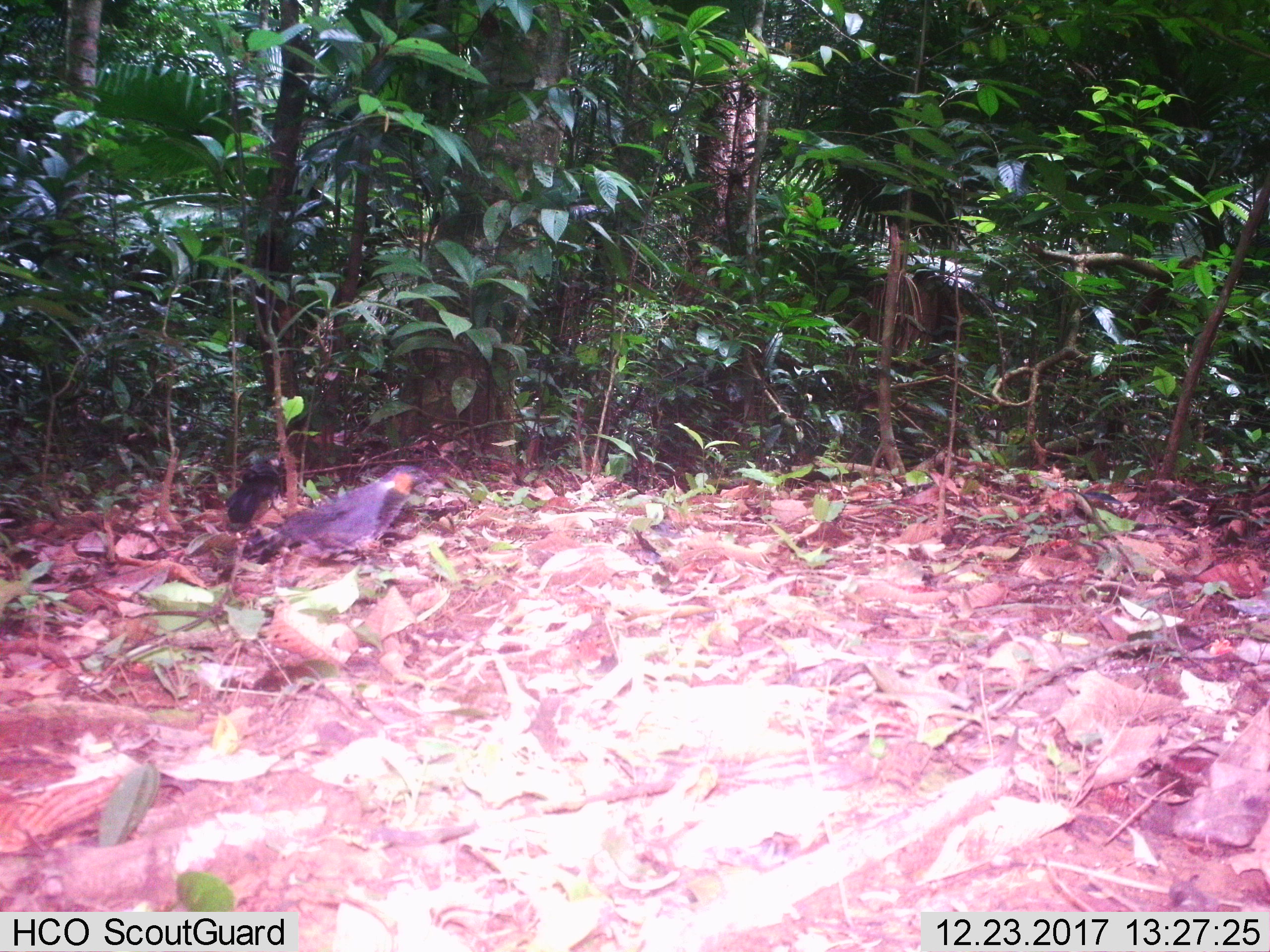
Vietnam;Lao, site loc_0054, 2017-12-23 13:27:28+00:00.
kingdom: Animalia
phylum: Chordata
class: Aves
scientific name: Aves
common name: bird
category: unidentified bird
Unidentified bird (bird) (Aves). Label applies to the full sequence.